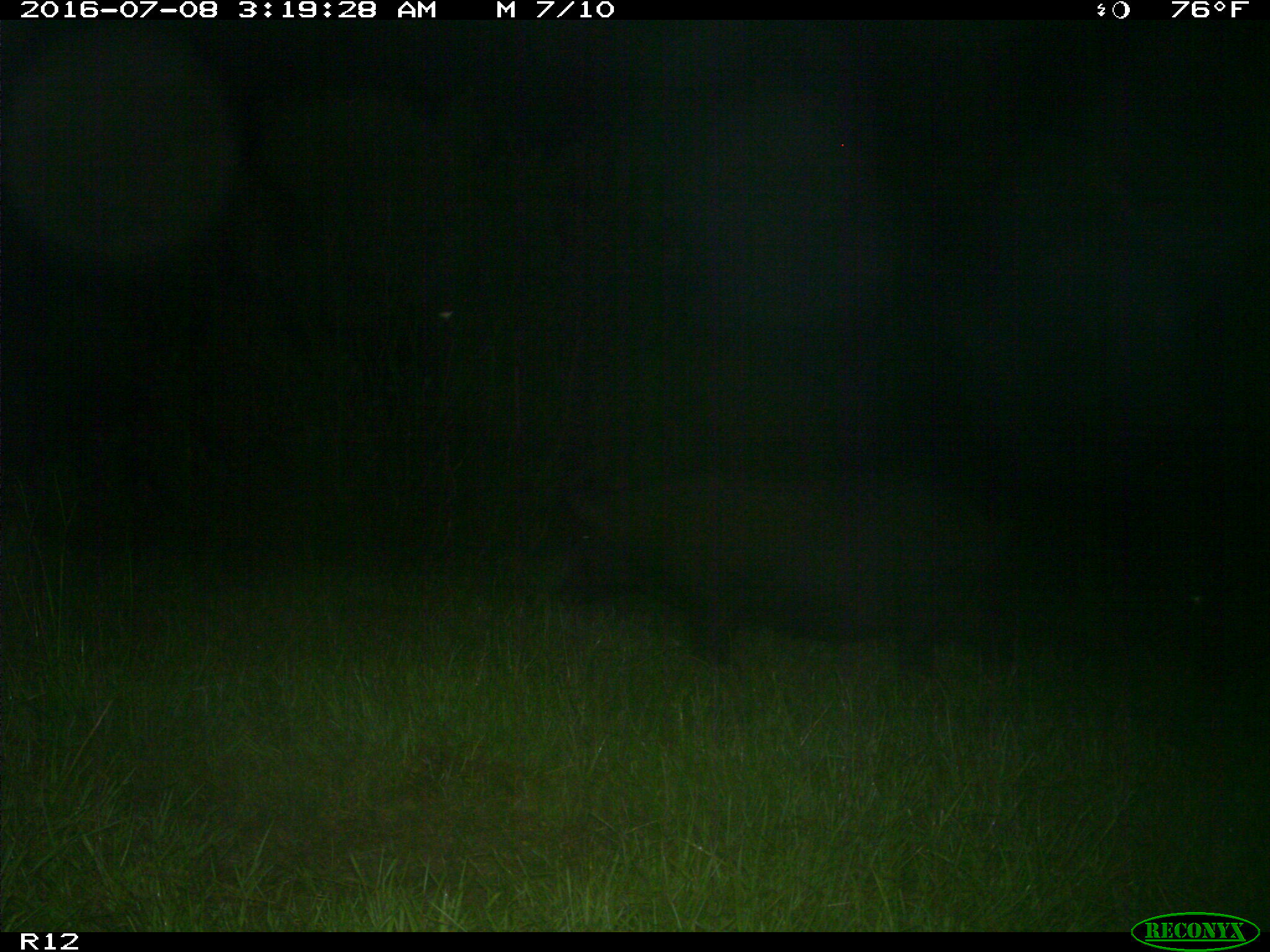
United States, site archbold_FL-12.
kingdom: Animalia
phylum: Chordata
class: Mammalia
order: Artiodactyla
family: Suidae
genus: Sus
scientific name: Sus scrofa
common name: wild boar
Sus scrofa (wild boar).